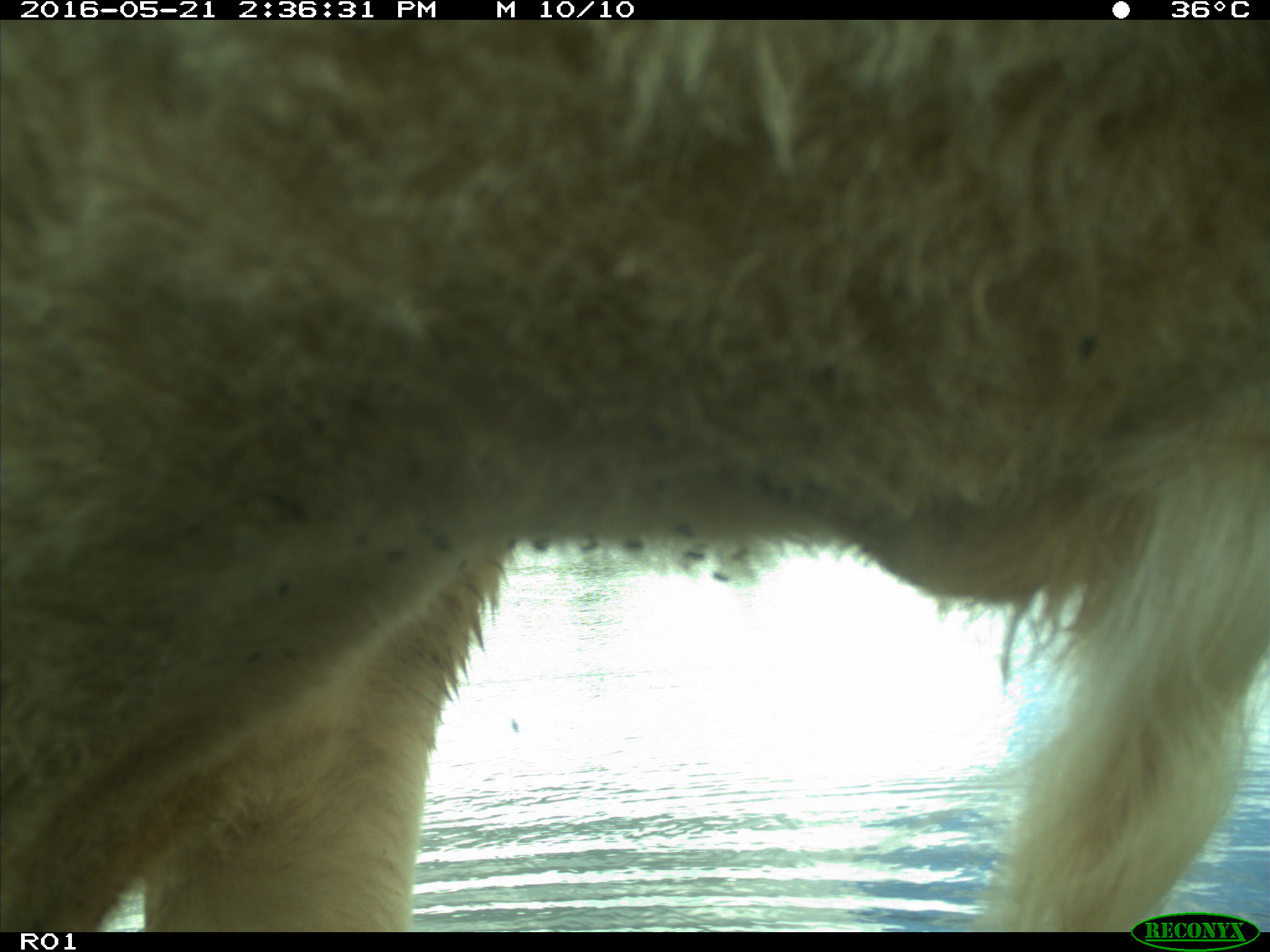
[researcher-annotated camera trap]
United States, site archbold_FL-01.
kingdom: Animalia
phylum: Chordata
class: Mammalia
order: Artiodactyla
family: Bovidae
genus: Bos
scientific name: Bos taurus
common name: domestic cow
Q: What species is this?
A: Bos taurus (domestic cow).